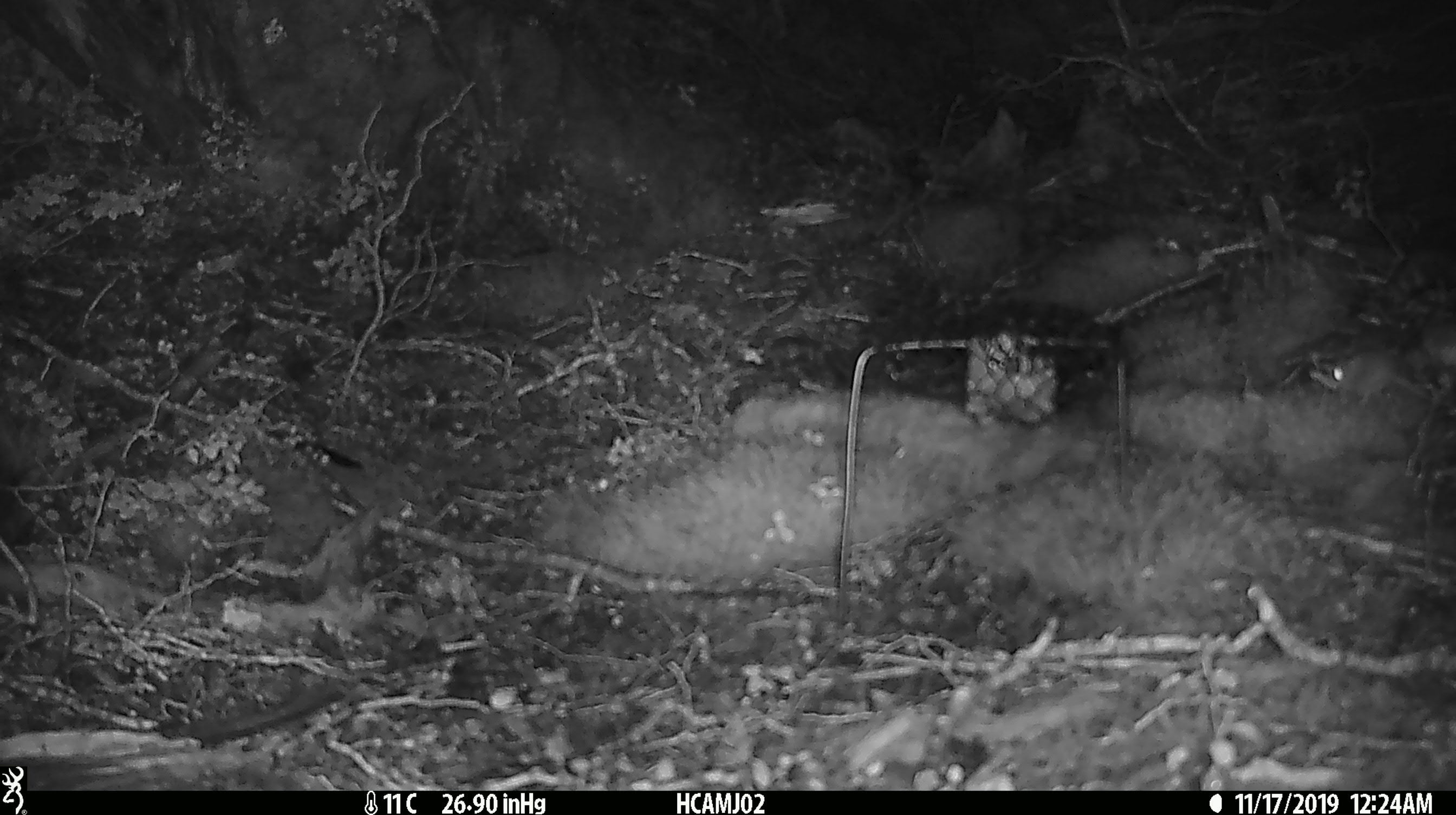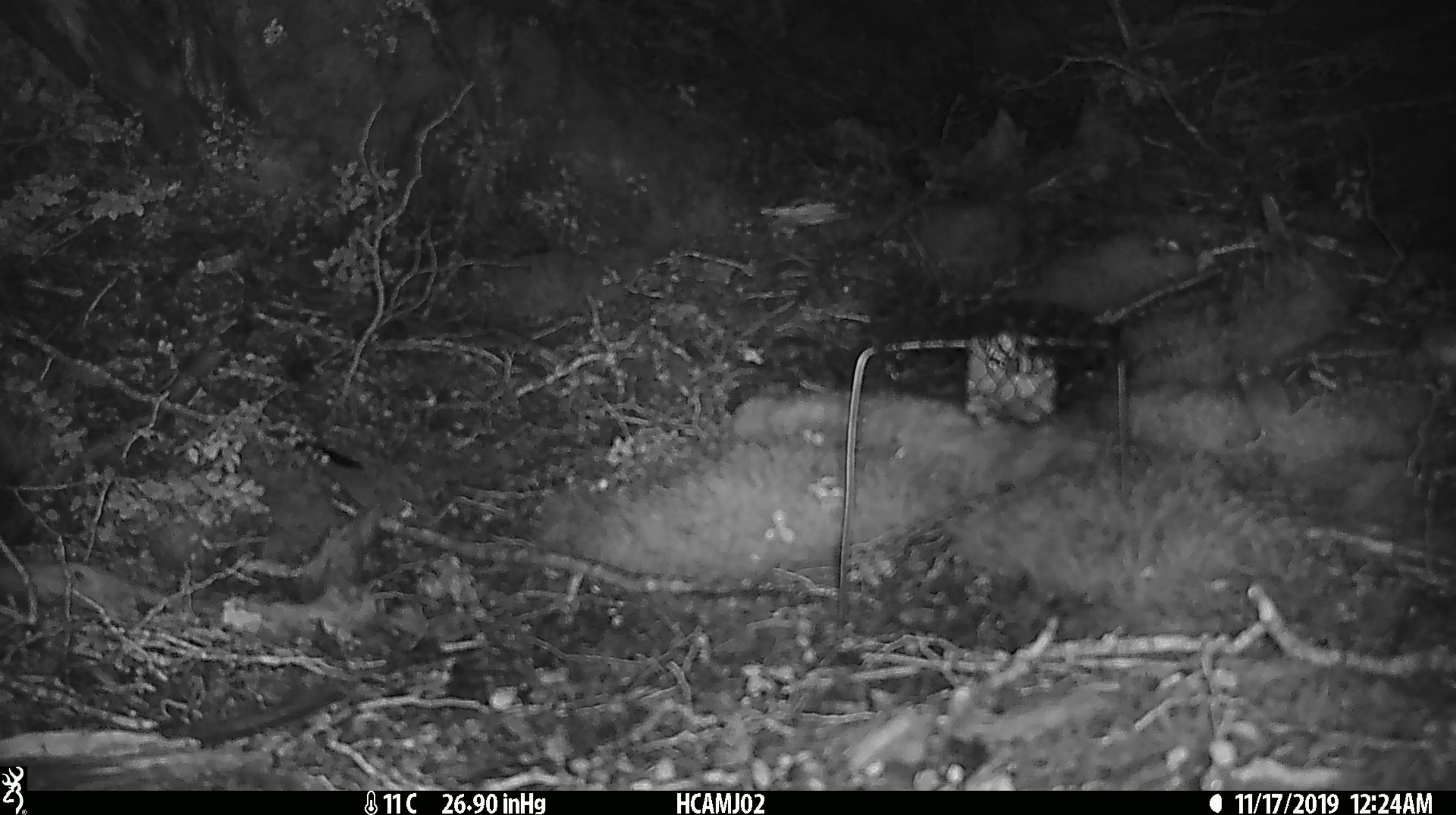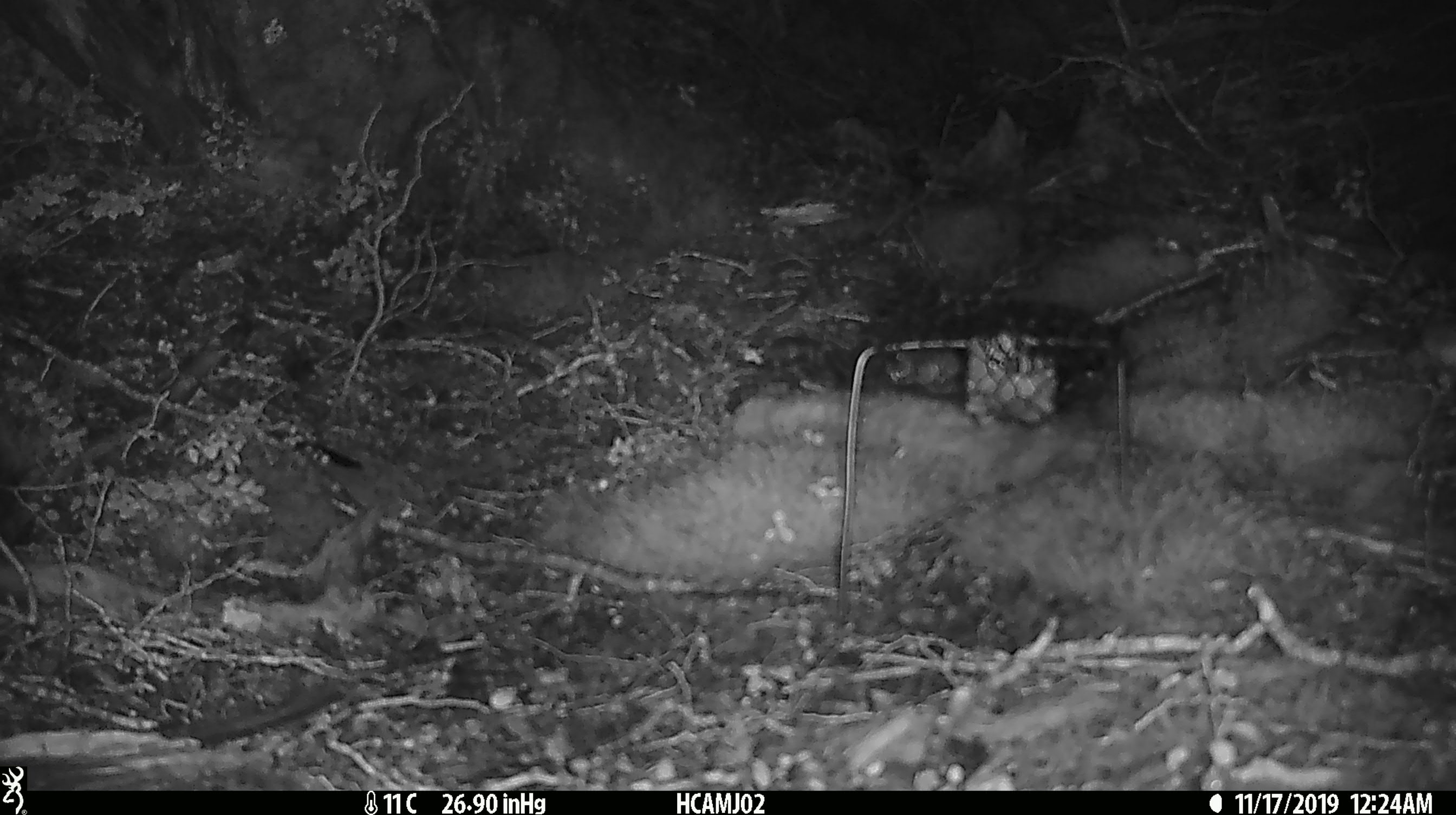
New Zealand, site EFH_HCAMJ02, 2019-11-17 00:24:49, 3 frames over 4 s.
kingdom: Animalia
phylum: Chordata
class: Mammalia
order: Rodentia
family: Muridae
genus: Mus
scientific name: Mus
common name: mouse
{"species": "mouse (Mus)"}